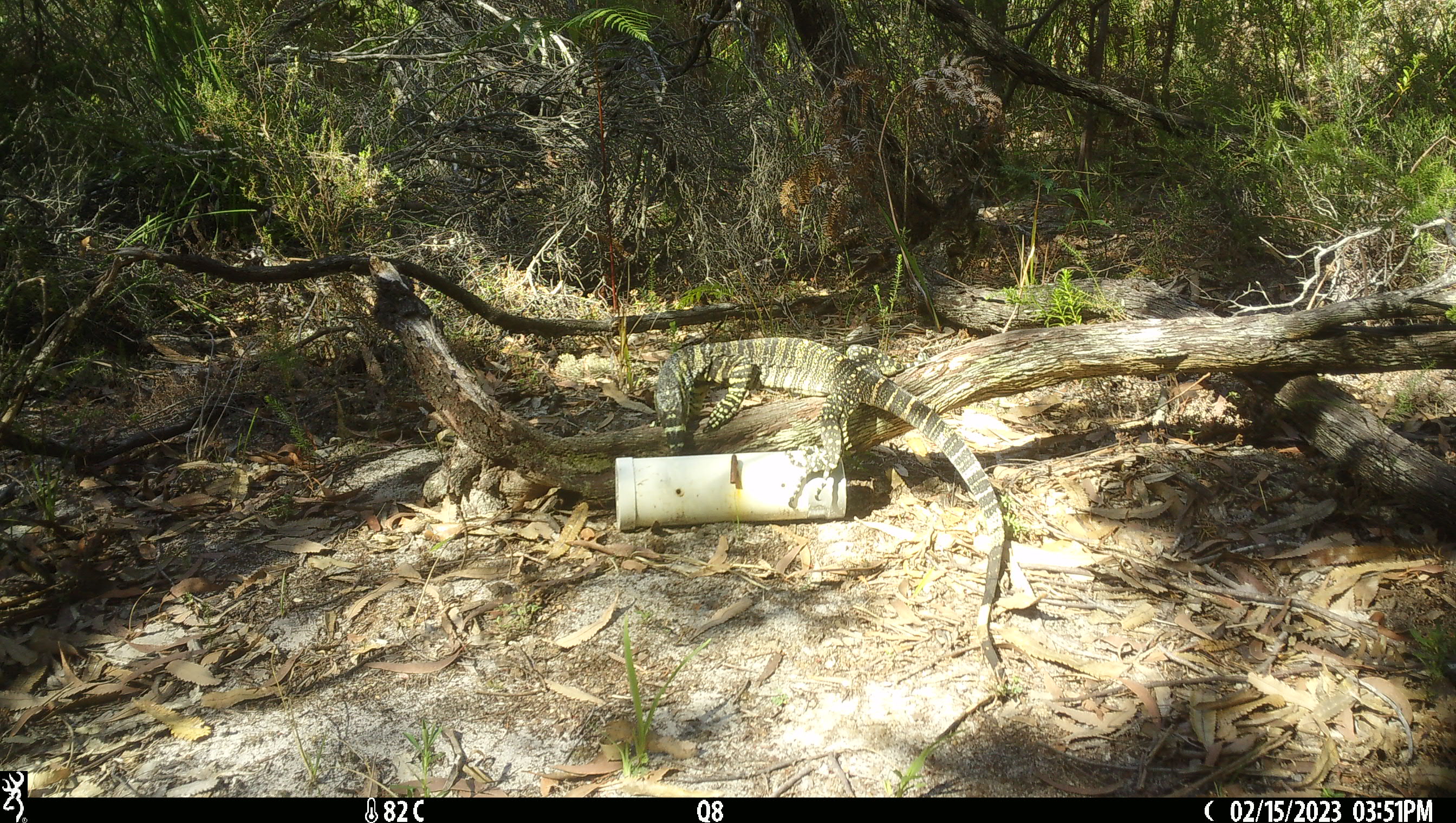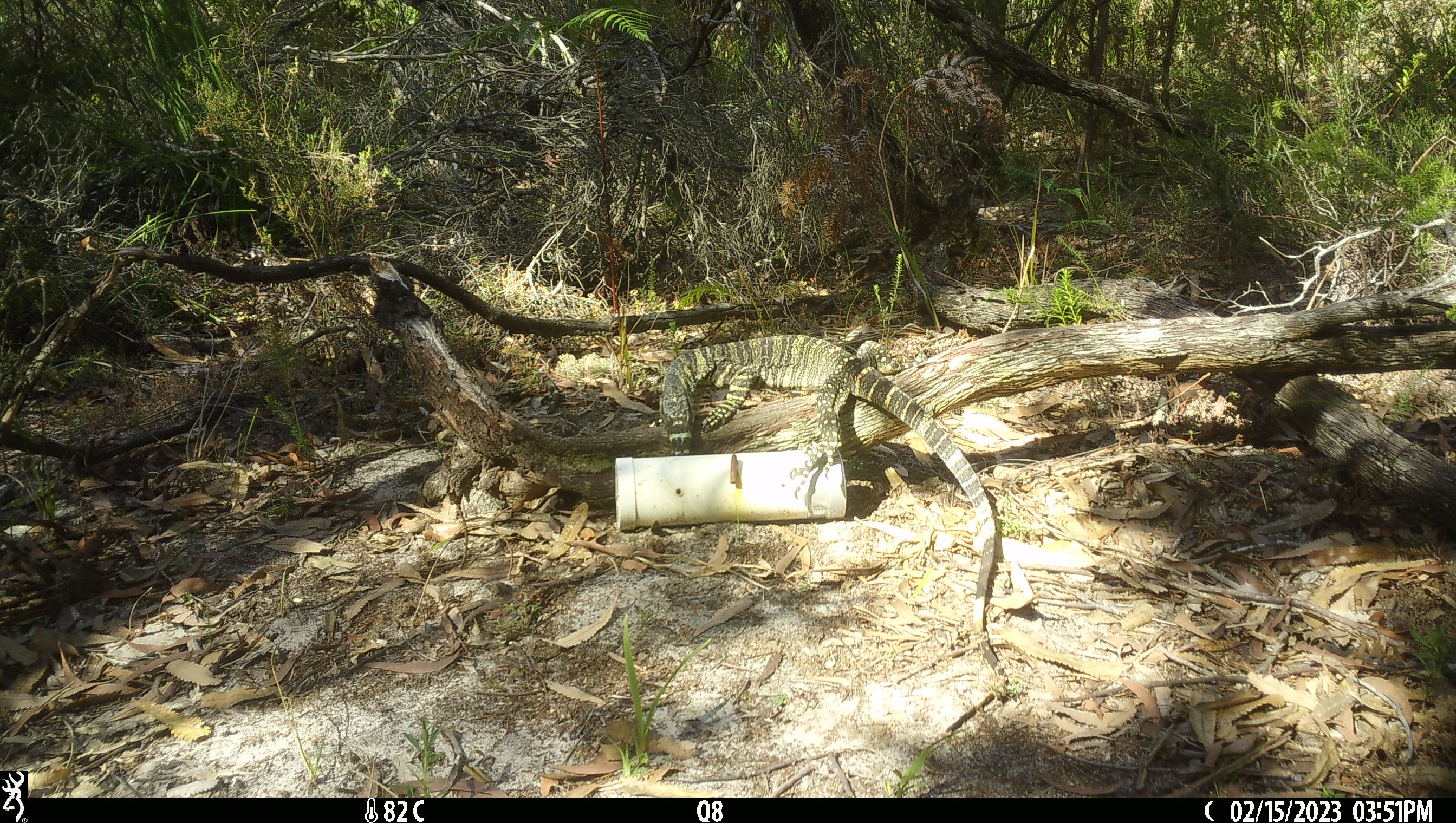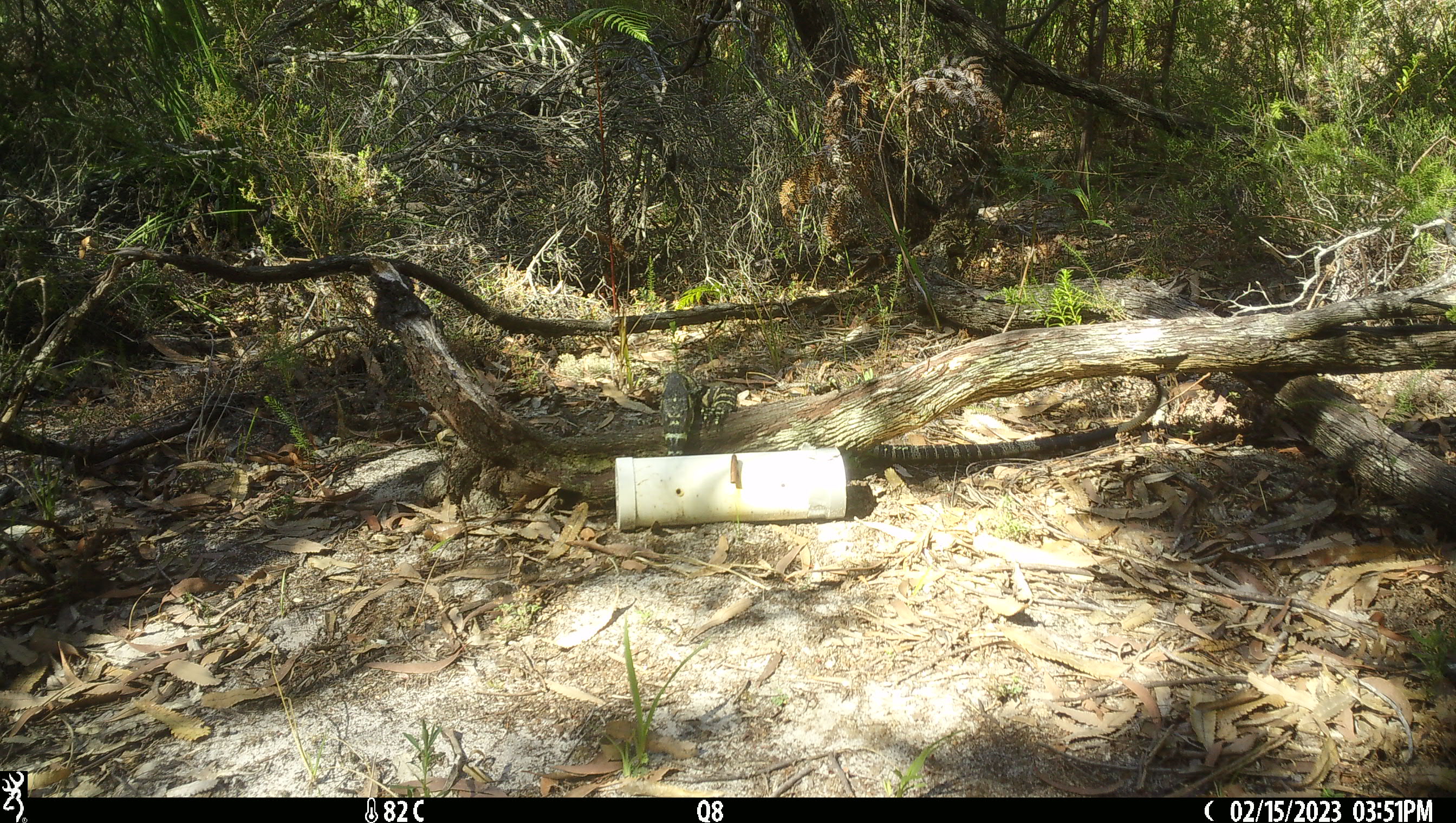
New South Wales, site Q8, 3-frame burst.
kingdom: Animalia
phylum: Chordata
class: Reptilia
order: Squamata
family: Varanidae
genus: Varanus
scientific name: Varanus varius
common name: lace monitor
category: goanna